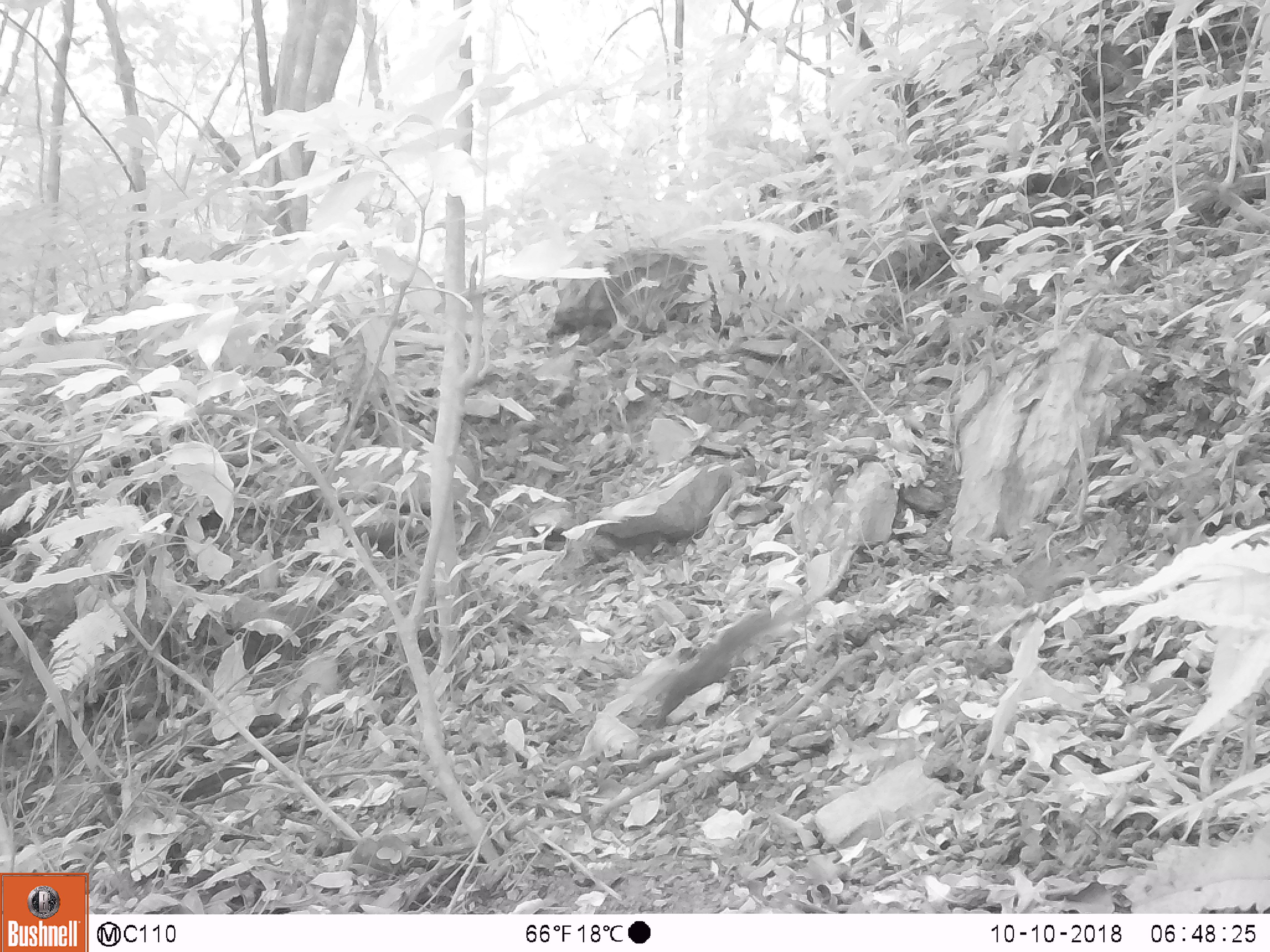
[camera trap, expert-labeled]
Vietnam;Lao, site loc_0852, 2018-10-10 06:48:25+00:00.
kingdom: Animalia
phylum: Chordata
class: Mammalia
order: Rodentia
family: Sciuridae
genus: Dremomys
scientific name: Dremomys rufigenis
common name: red-cheeked squirrel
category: red cheeked squirrel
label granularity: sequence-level